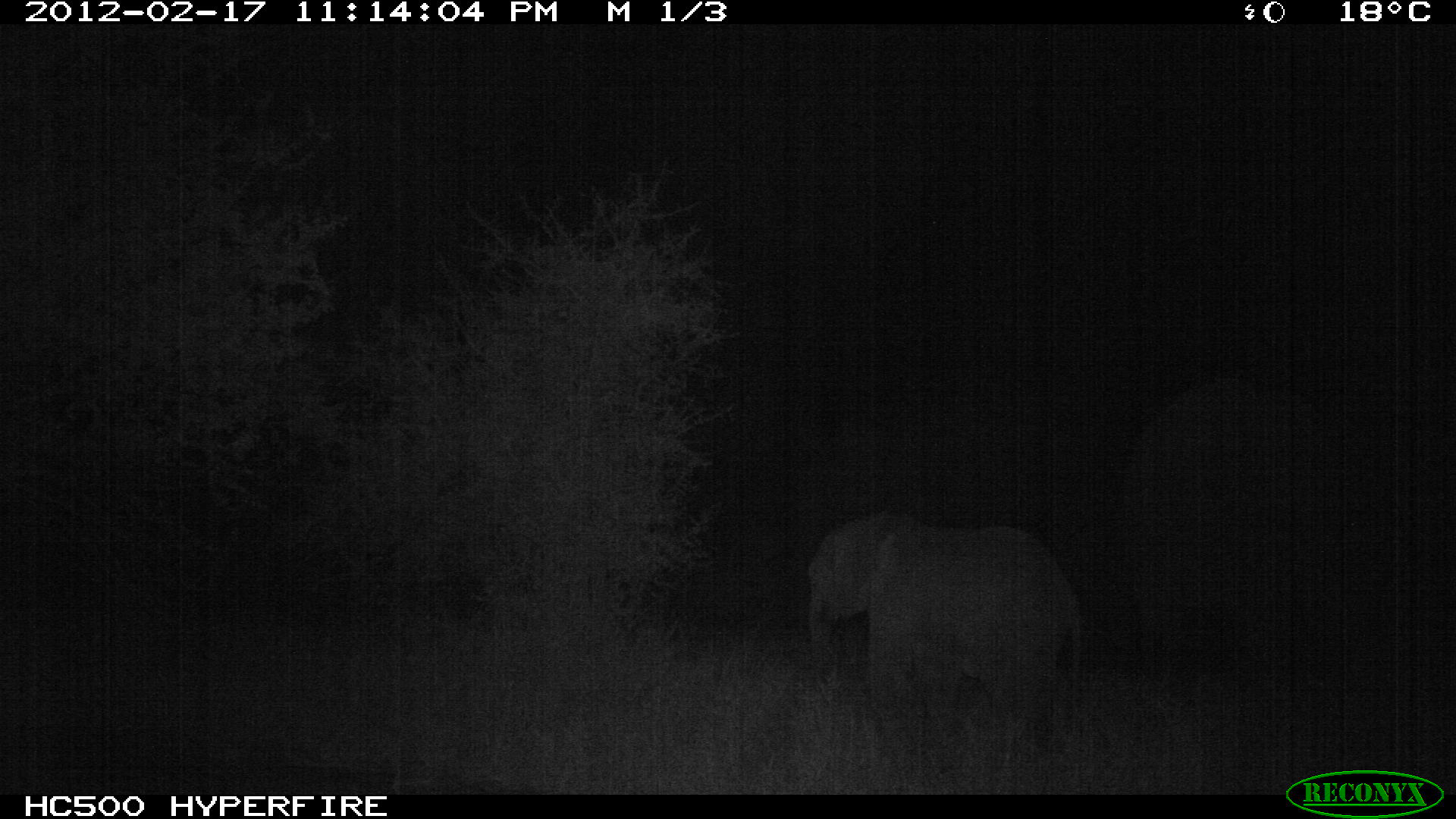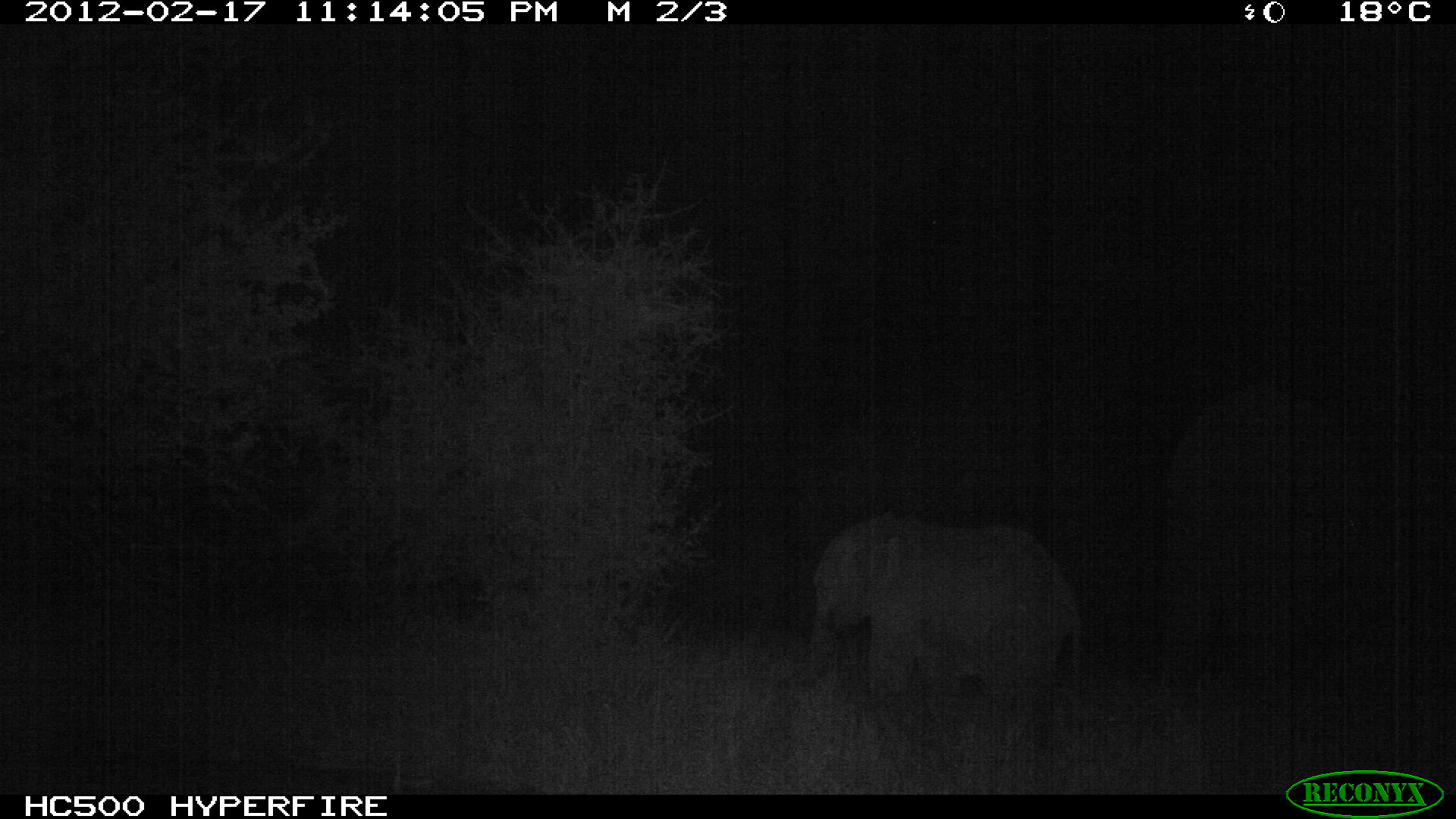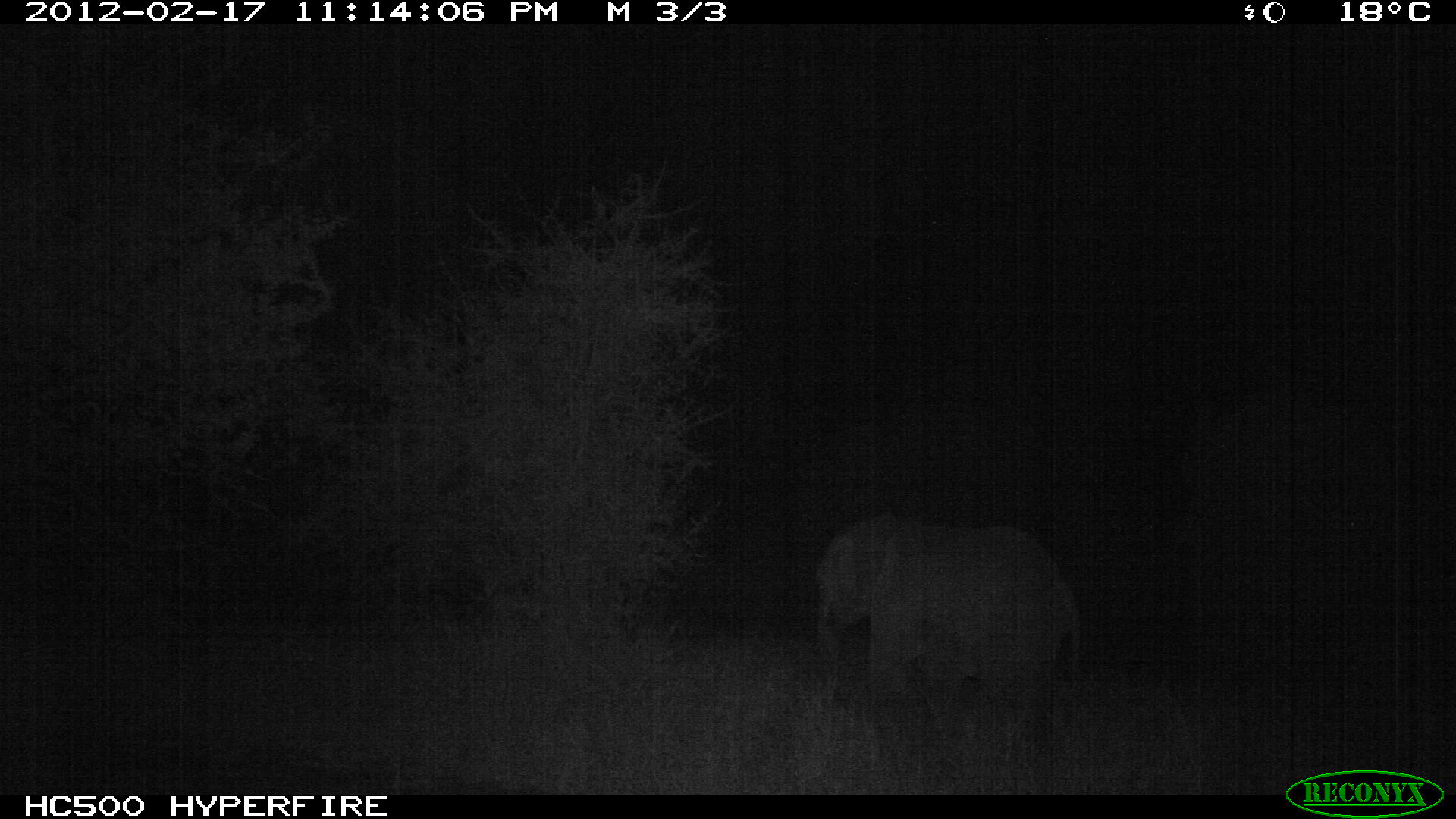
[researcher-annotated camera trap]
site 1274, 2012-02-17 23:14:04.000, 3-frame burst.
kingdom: Animalia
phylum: Chordata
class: Mammalia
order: Proboscidea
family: Elephantidae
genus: Loxodonta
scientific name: Loxodonta africana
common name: african bush elephant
Loxodonta africana (african bush elephant), count 2.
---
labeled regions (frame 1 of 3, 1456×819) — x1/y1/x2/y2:
loxodonta africana: 803/508/1084/755; 1124/373/1332/667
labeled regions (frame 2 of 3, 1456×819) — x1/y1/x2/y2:
loxodonta africana: 803/510/1085/755; 1151/382/1363/667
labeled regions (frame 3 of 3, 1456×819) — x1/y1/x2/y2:
loxodonta africana: 1164/397/1435/703; 810/515/1077/756